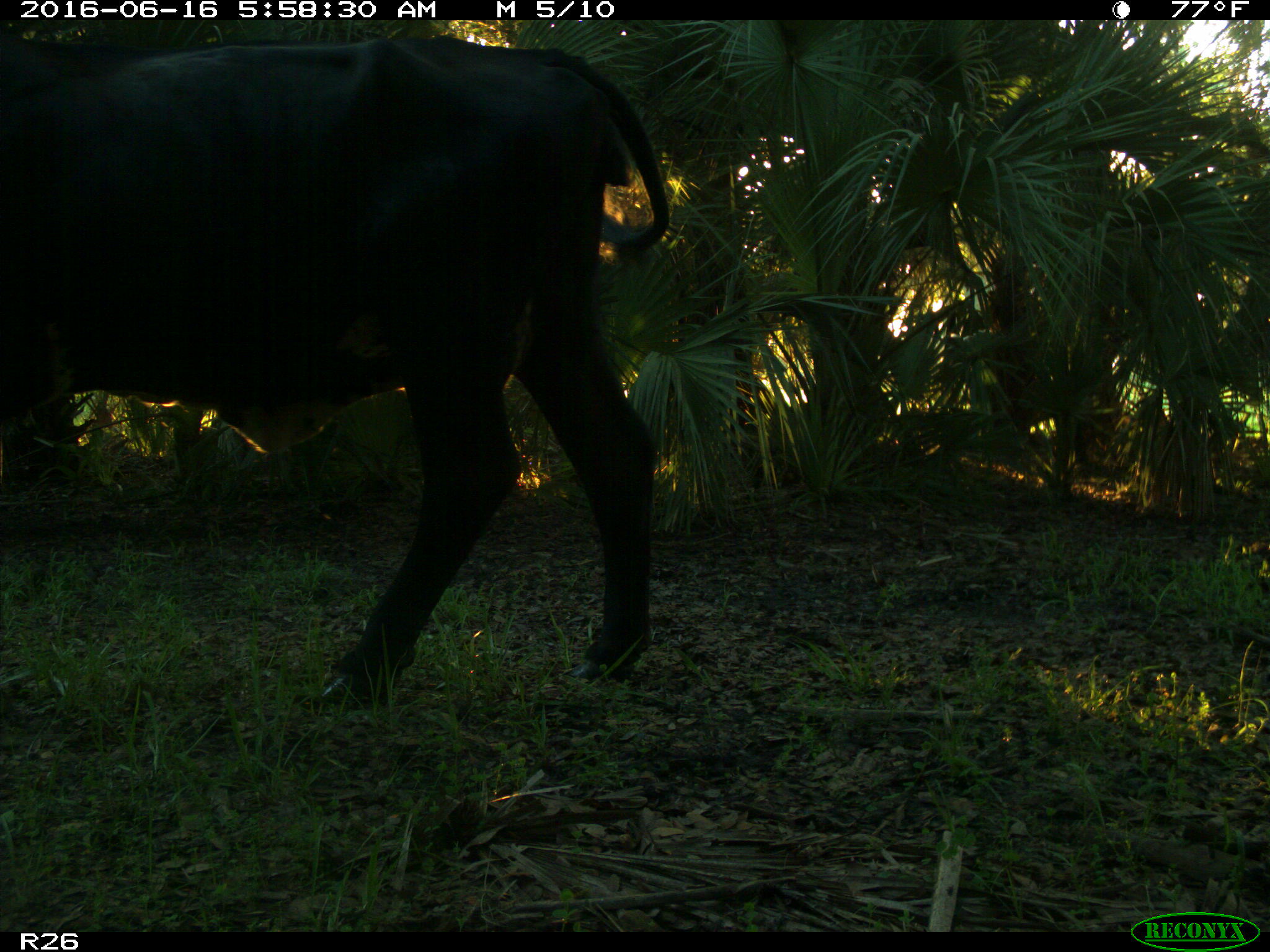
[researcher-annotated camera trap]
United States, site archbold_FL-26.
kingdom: Animalia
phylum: Chordata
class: Mammalia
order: Artiodactyla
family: Bovidae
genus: Bos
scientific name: Bos taurus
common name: domestic cow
Bos taurus (domestic cow).